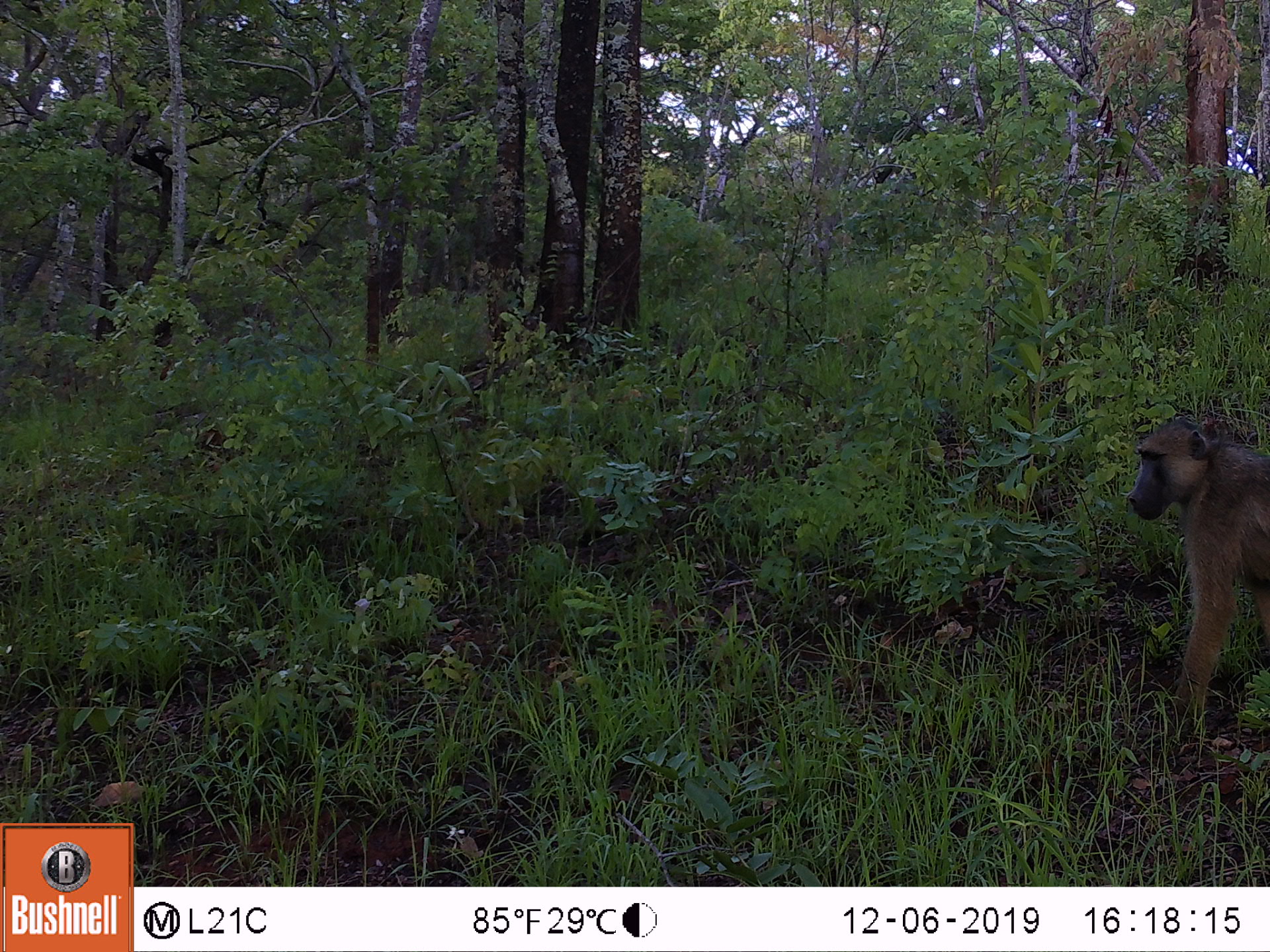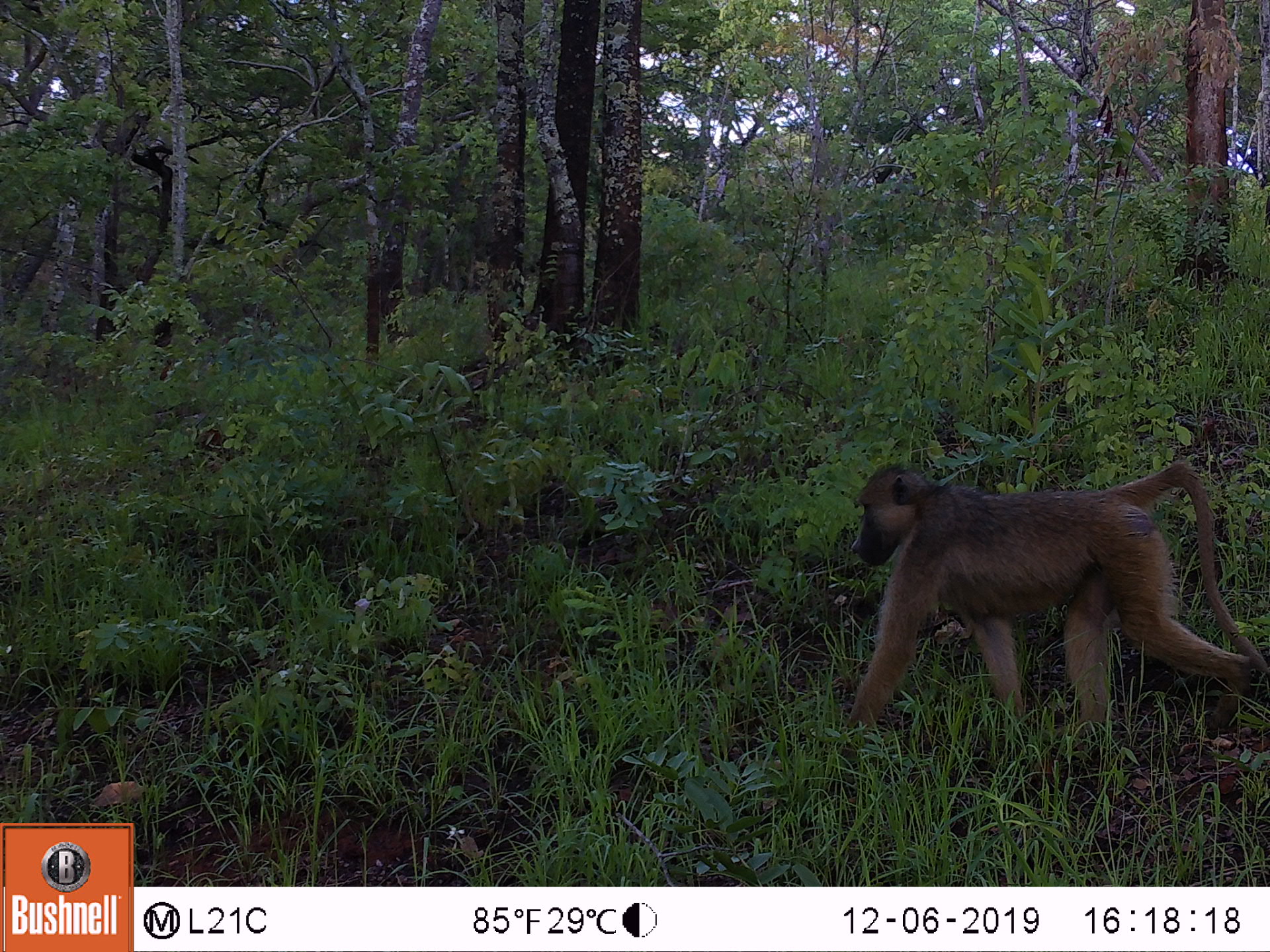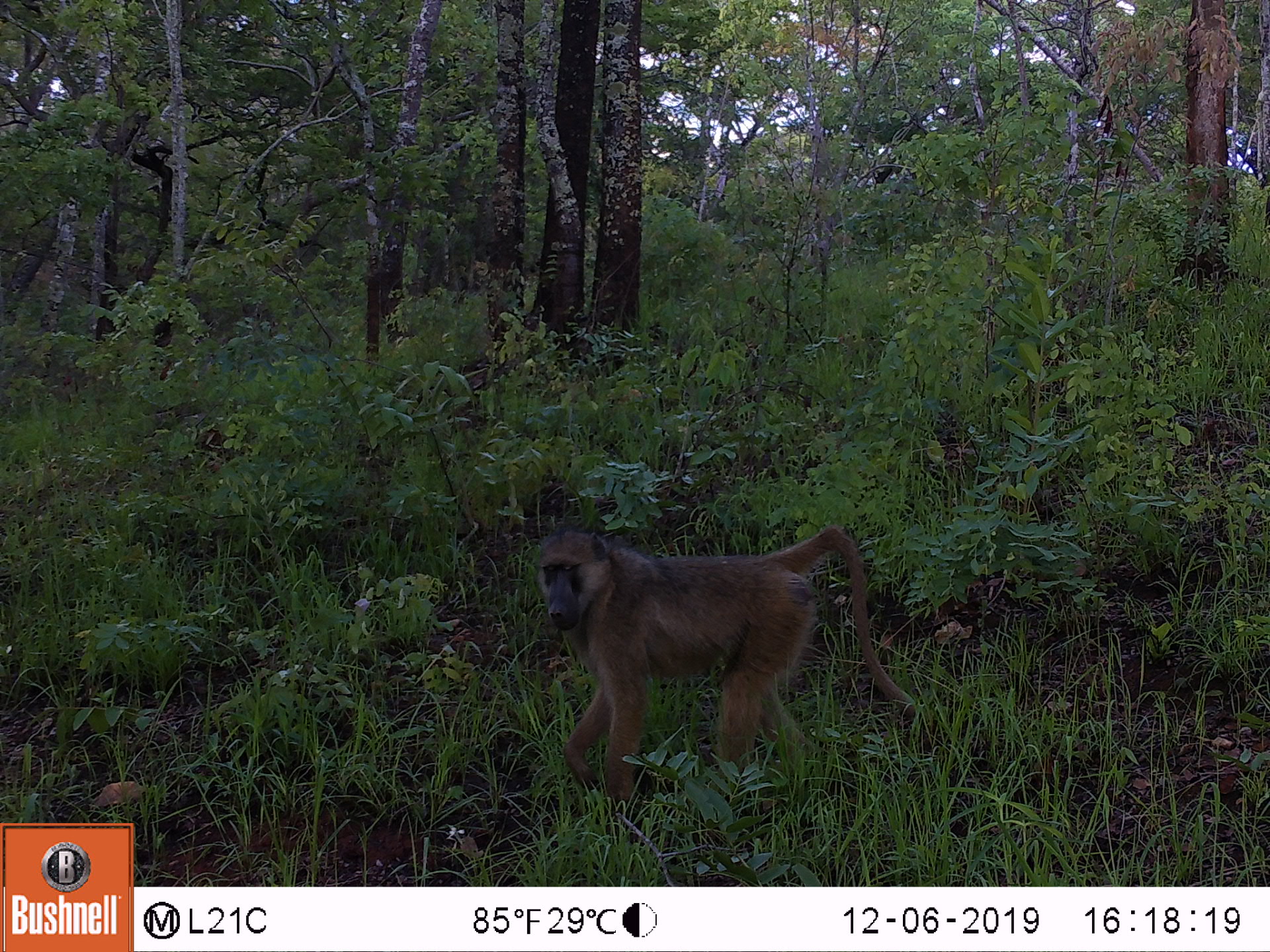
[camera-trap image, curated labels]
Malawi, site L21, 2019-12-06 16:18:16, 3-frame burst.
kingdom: Animalia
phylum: Chordata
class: Mammalia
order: Primates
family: Cercopithecidae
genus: Papio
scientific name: Papio cynocephalus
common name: yellow baboon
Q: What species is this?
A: Yellow baboon (Papio cynocephalus).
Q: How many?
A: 1.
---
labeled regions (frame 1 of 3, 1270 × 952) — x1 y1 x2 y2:
yellow baboon: 1118 412 1268 741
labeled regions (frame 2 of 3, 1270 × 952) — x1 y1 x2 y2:
yellow baboon: 821 456 1270 744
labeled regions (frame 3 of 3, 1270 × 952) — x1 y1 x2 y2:
yellow baboon: 519 523 916 806